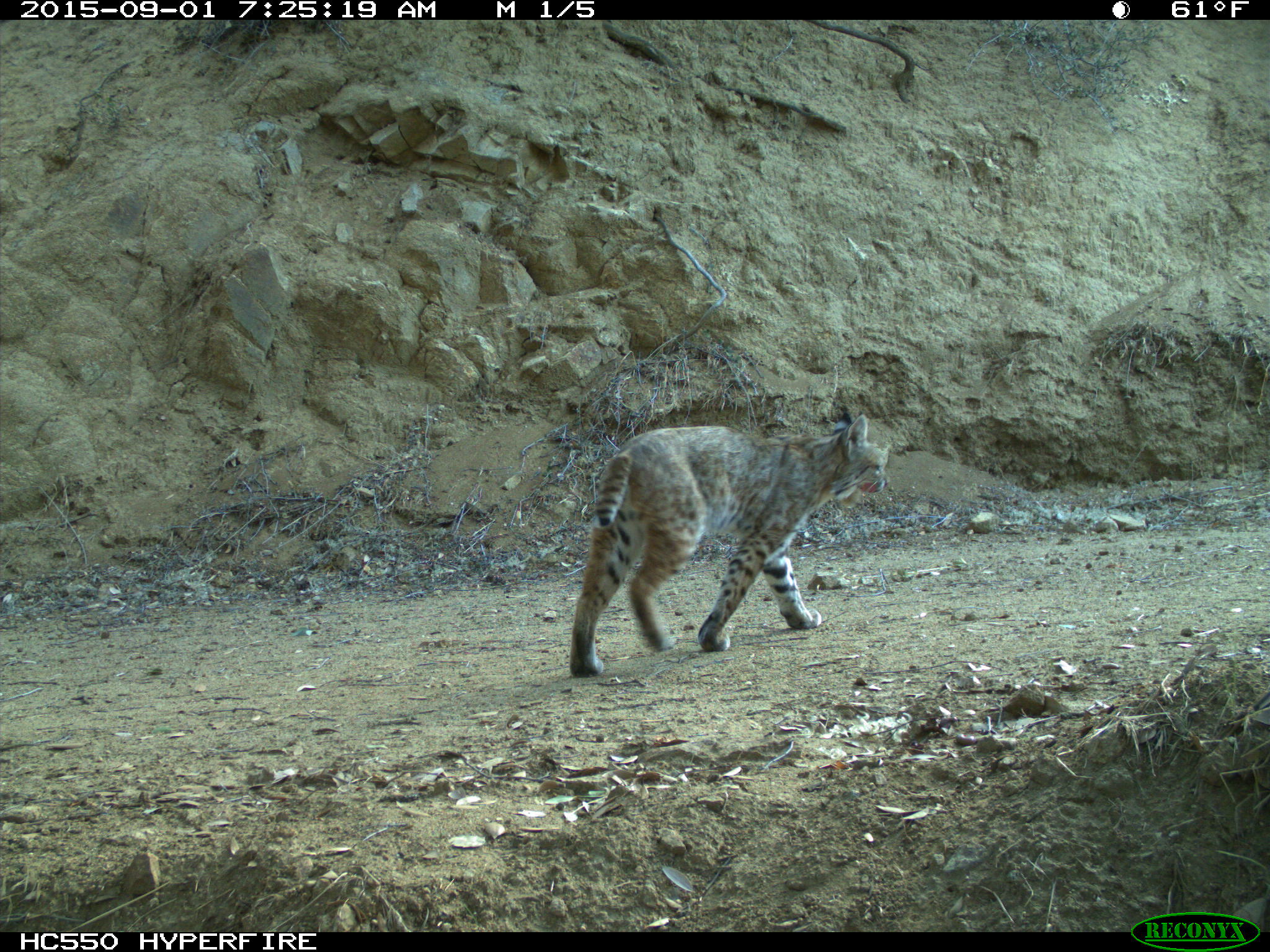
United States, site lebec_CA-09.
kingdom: Animalia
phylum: Chordata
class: Mammalia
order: Carnivora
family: Felidae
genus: Lynx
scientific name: Lynx rufus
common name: bobcat